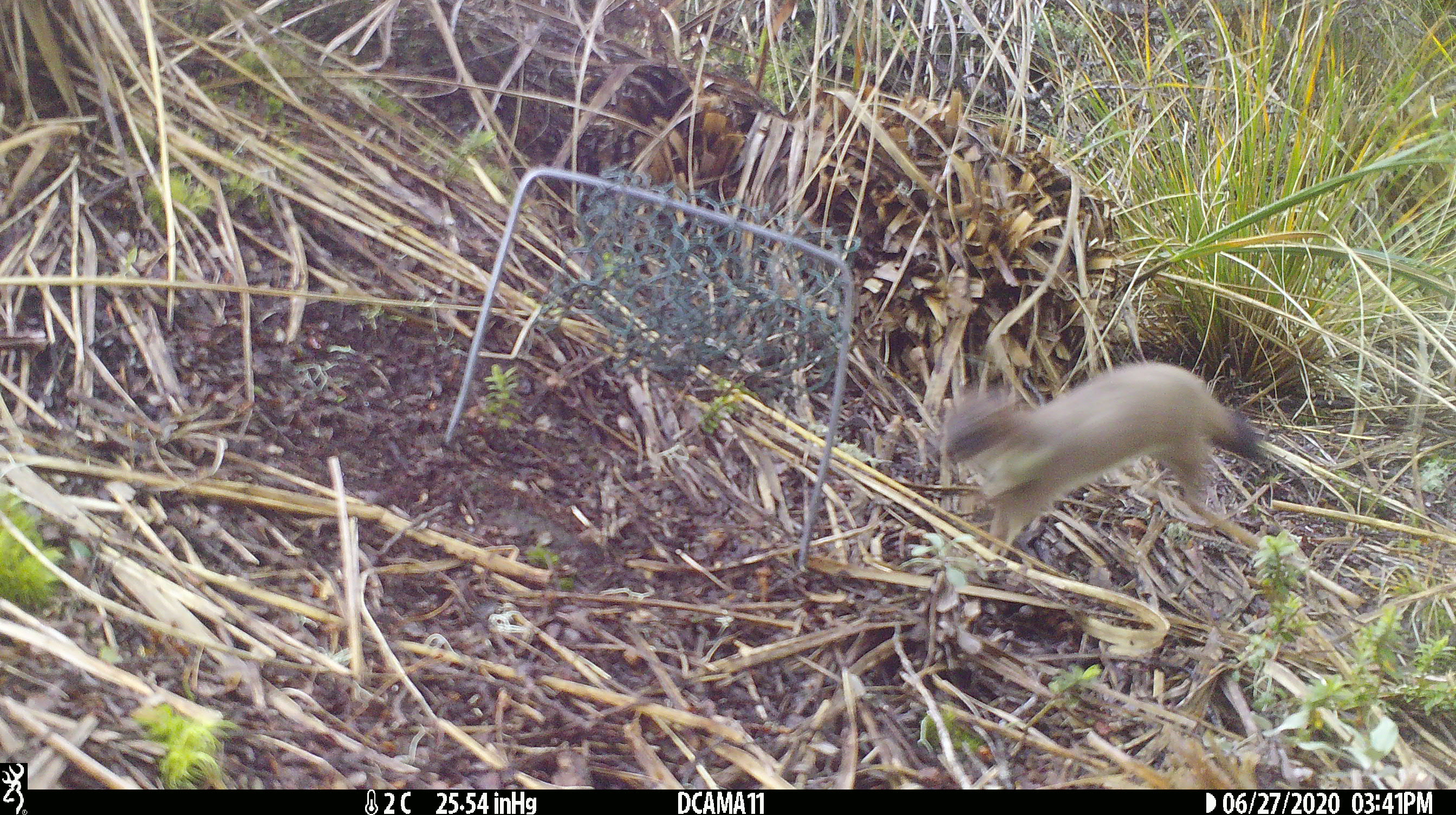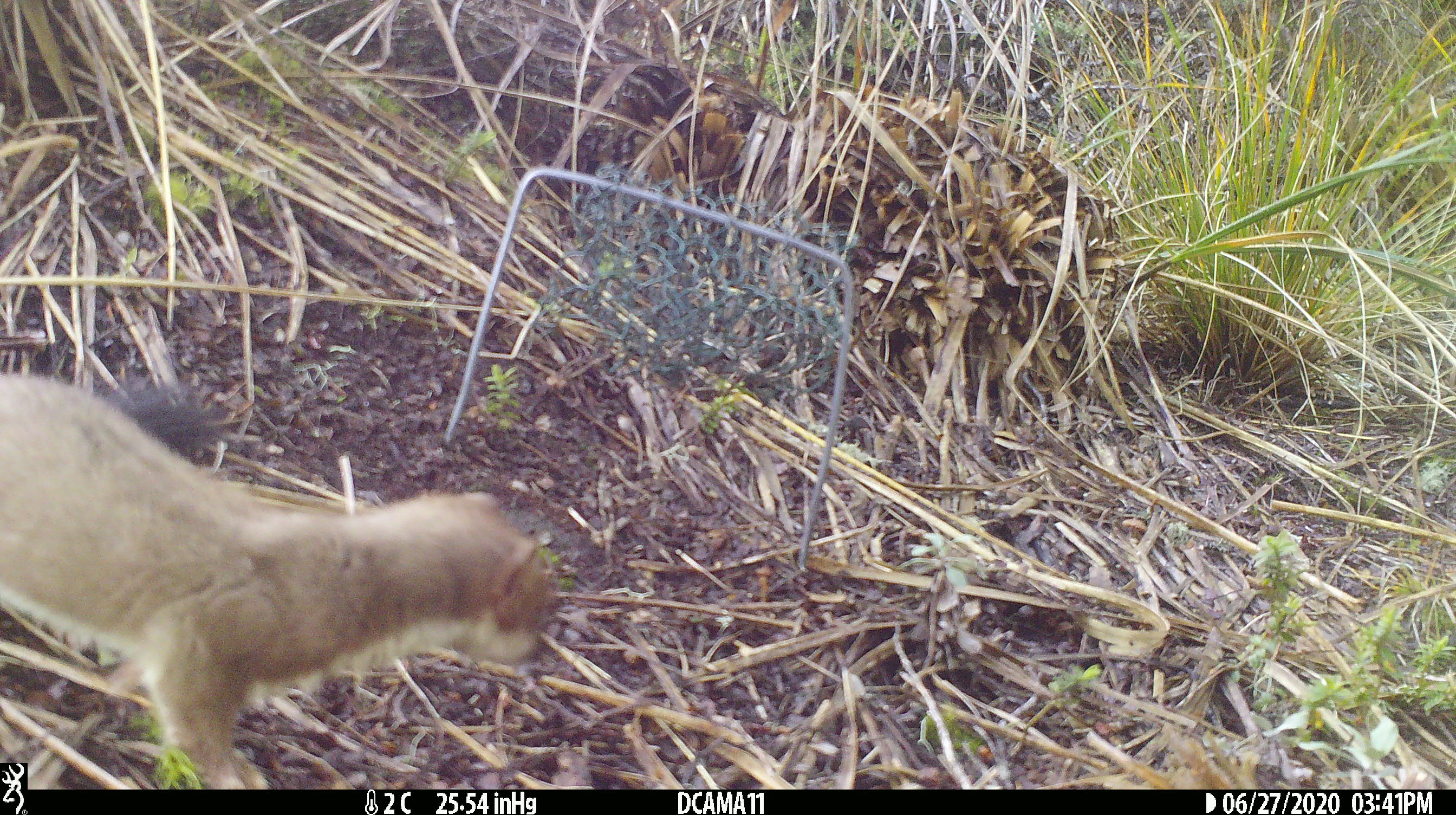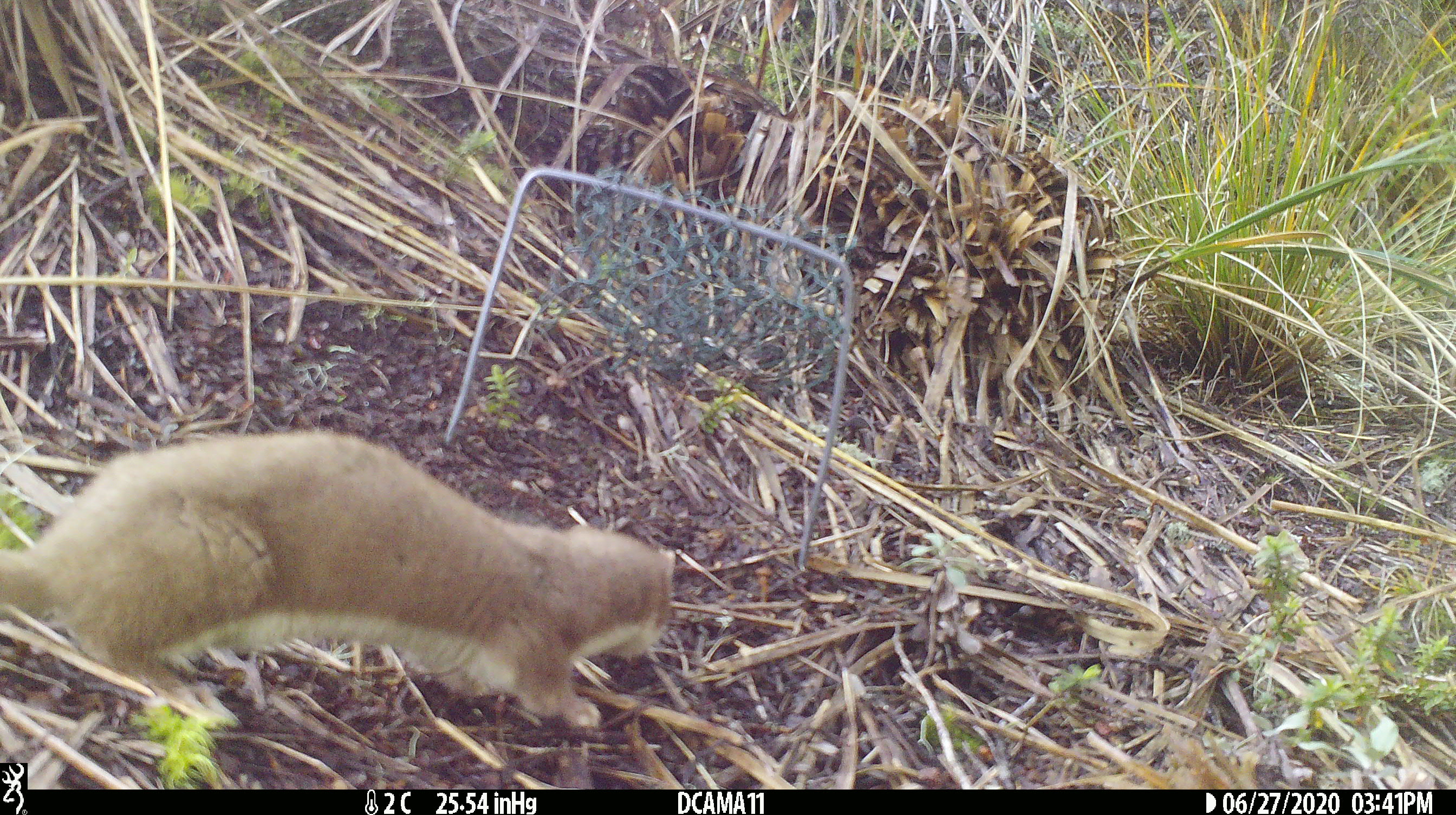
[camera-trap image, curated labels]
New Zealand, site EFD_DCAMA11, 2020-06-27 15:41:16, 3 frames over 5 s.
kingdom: Animalia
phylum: Chordata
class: Mammalia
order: Carnivora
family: Mustelidae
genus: Mustela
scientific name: Mustela erminea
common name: stoat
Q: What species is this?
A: Stoat (Mustela erminea).